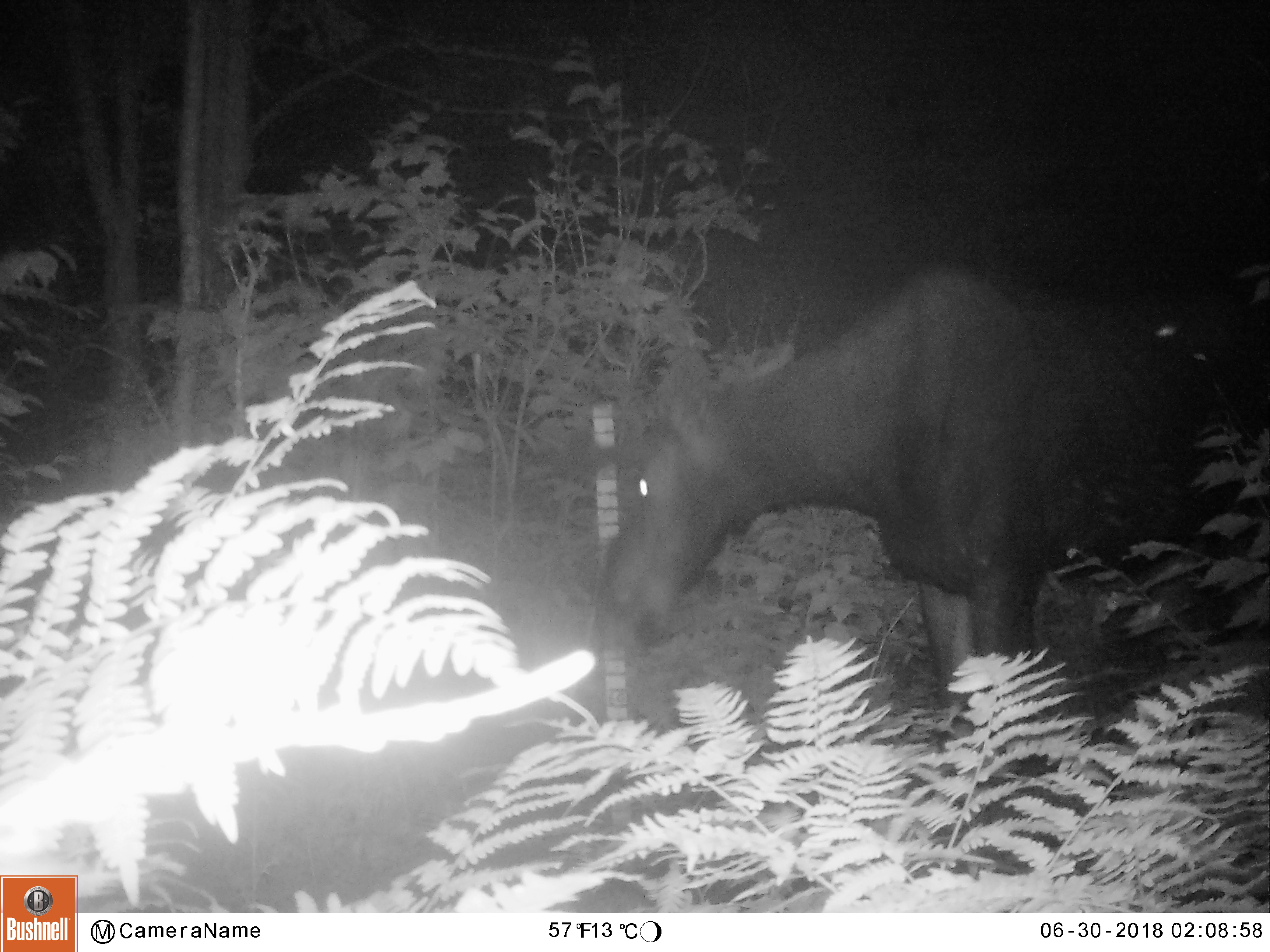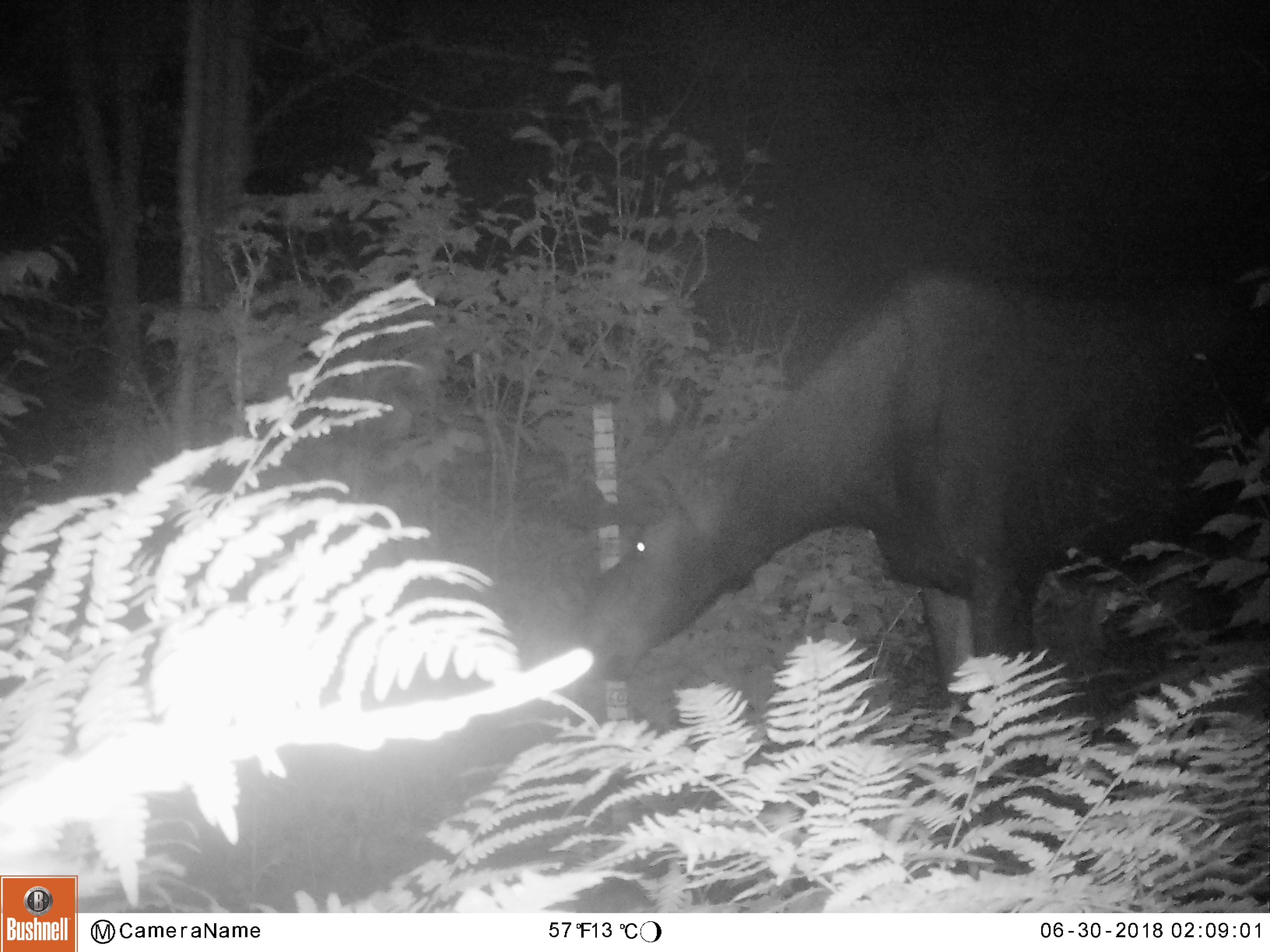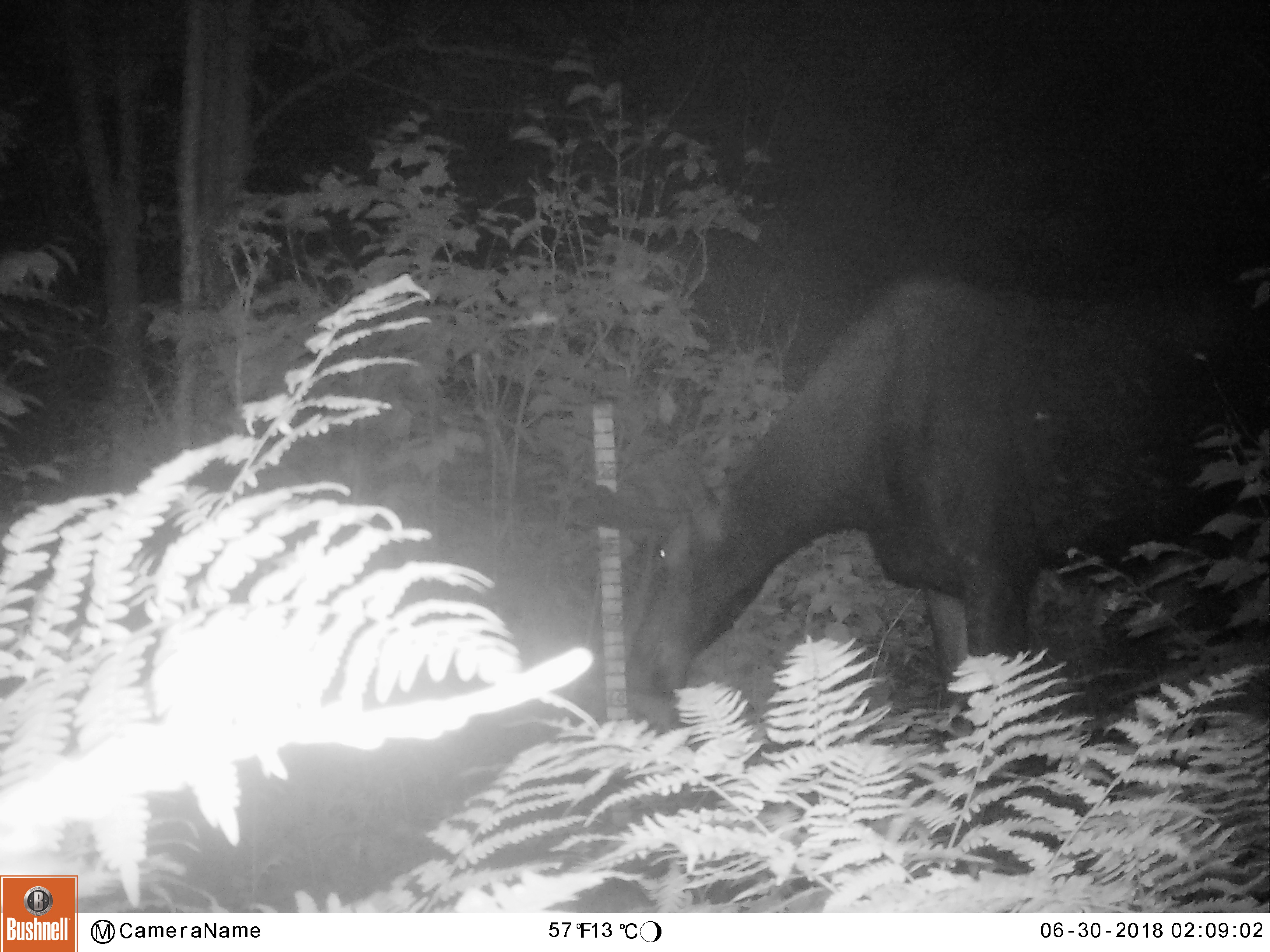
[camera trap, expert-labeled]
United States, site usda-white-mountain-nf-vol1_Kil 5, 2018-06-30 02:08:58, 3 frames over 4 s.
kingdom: Animalia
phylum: Chordata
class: Mammalia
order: Artiodactyla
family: Cervidae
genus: Alces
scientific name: Alces alces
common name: moose